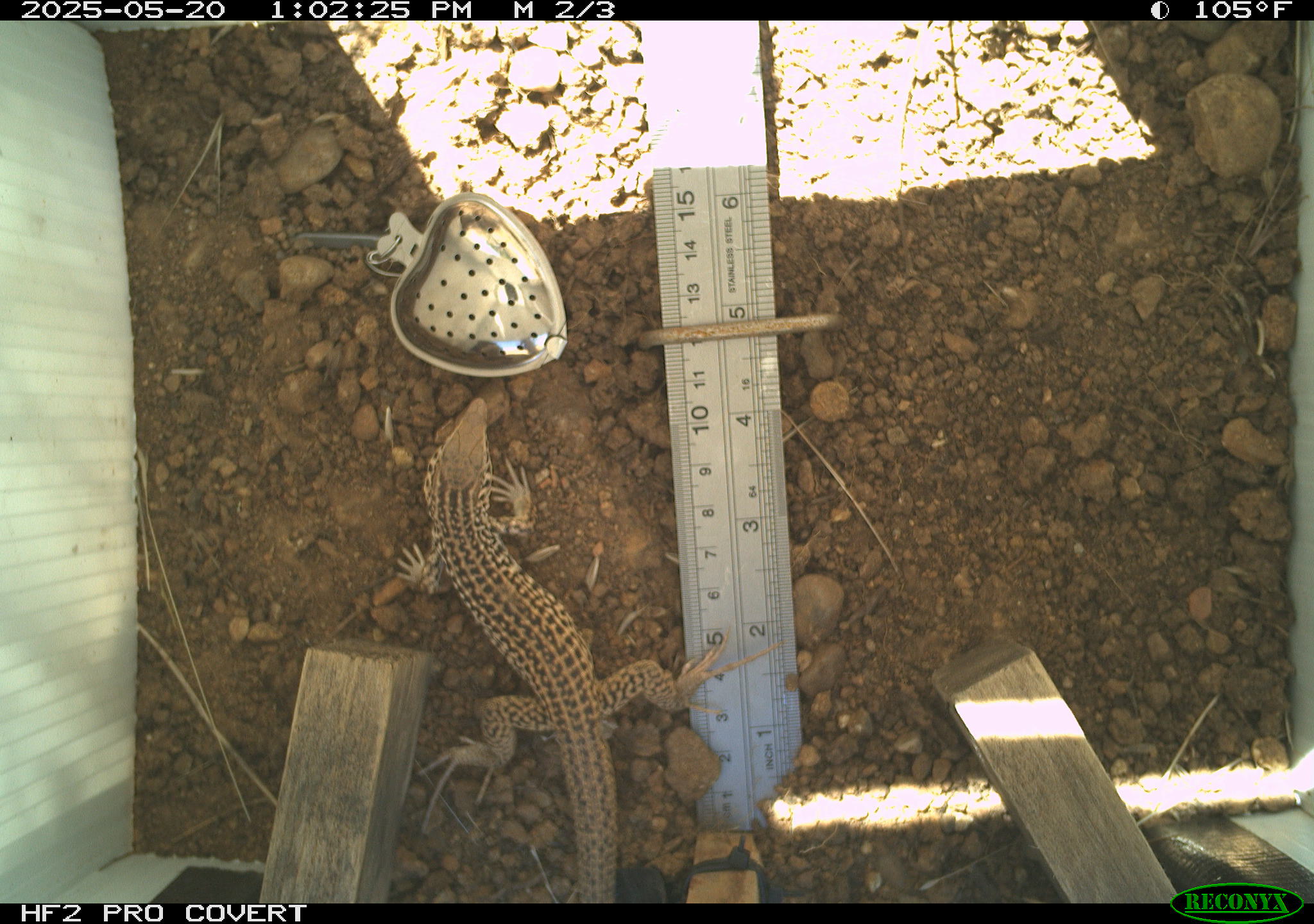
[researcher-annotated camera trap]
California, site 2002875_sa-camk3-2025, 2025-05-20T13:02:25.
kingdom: Animalia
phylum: Chordata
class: Reptilia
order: Squamata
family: Phrynosomatidae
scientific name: Phrynosomatidae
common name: north american spiny lizards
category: sceloporus/uta species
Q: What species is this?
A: Sceloporus/uta species (north american spiny lizards) (Phrynosomatidae).